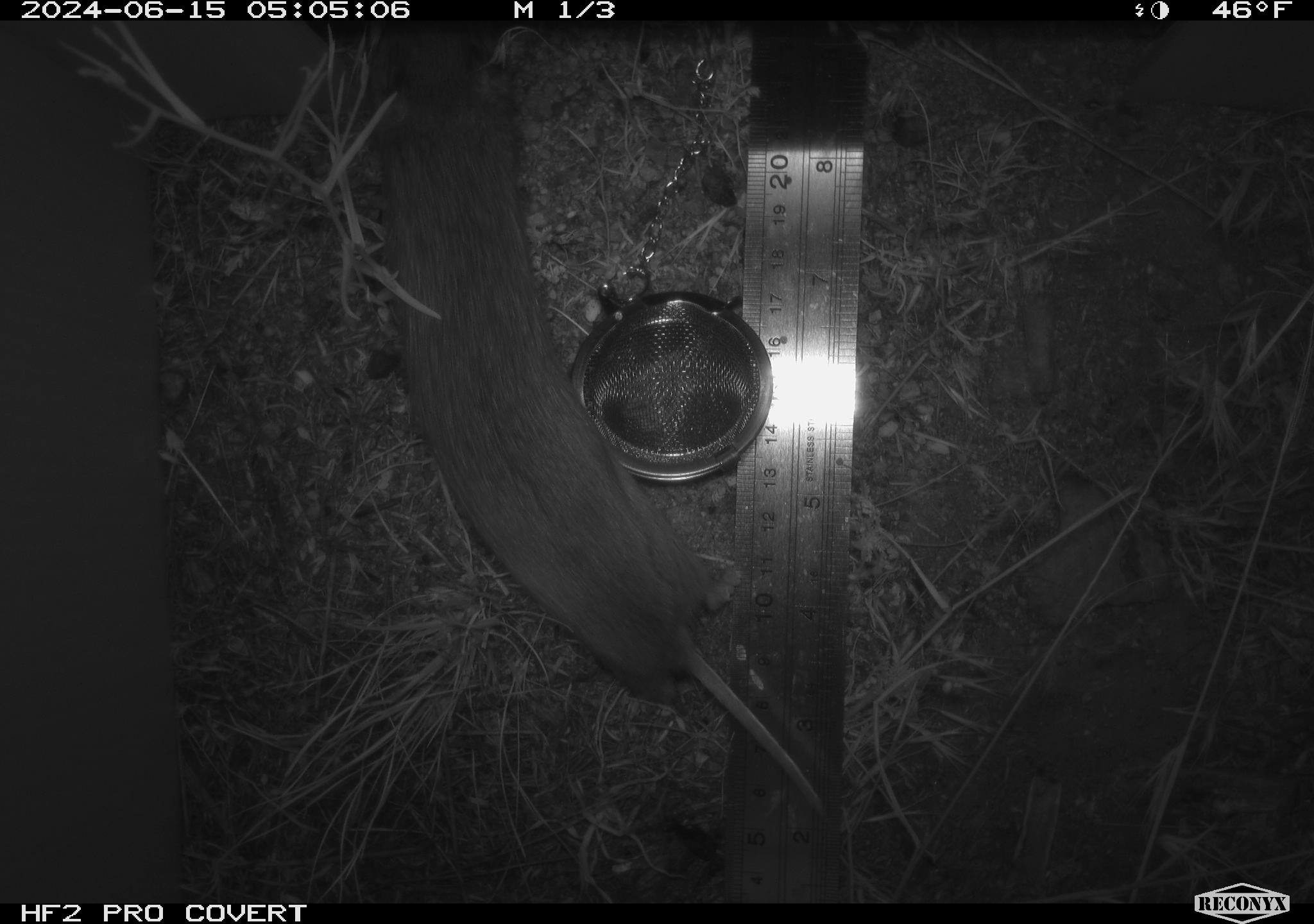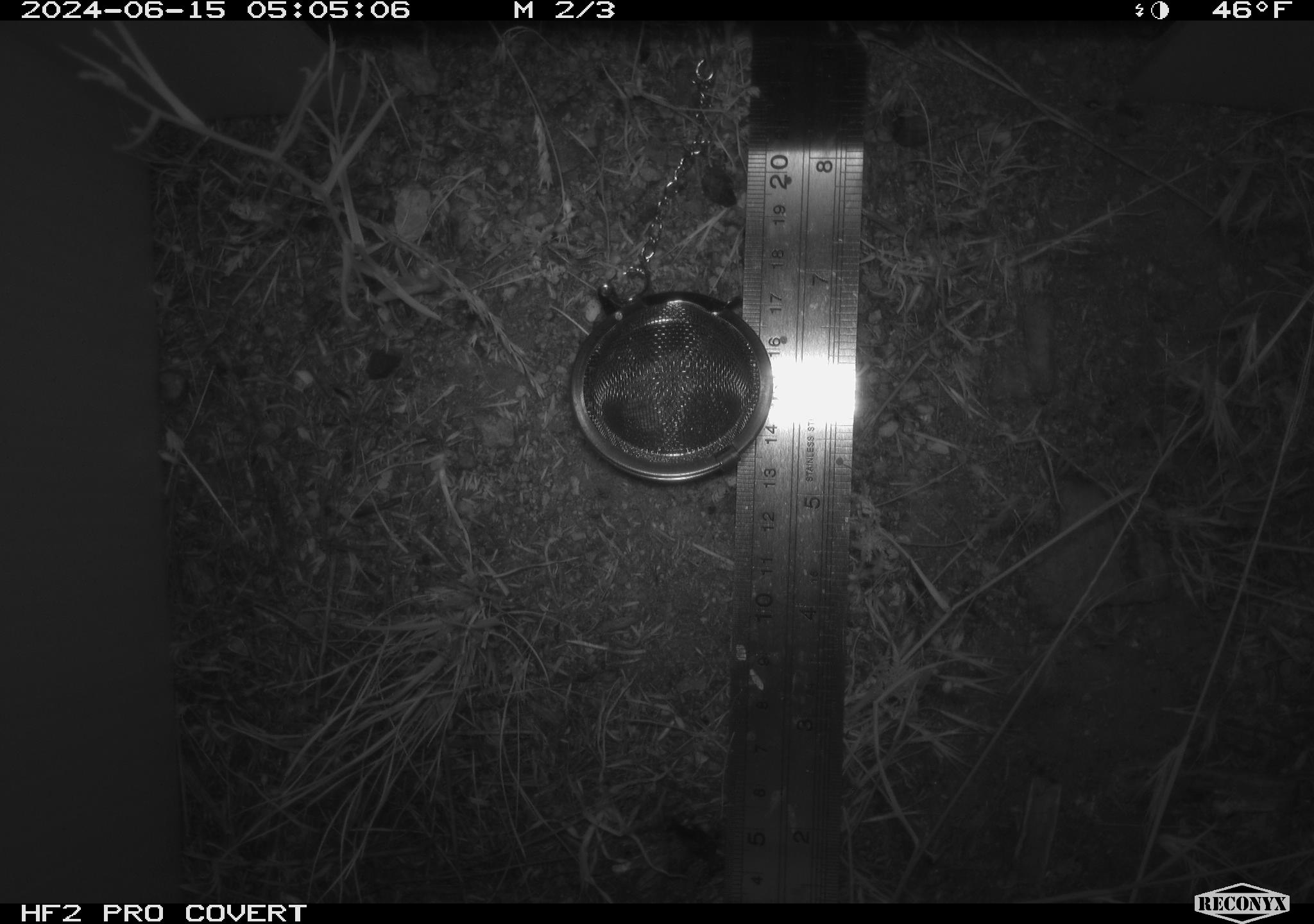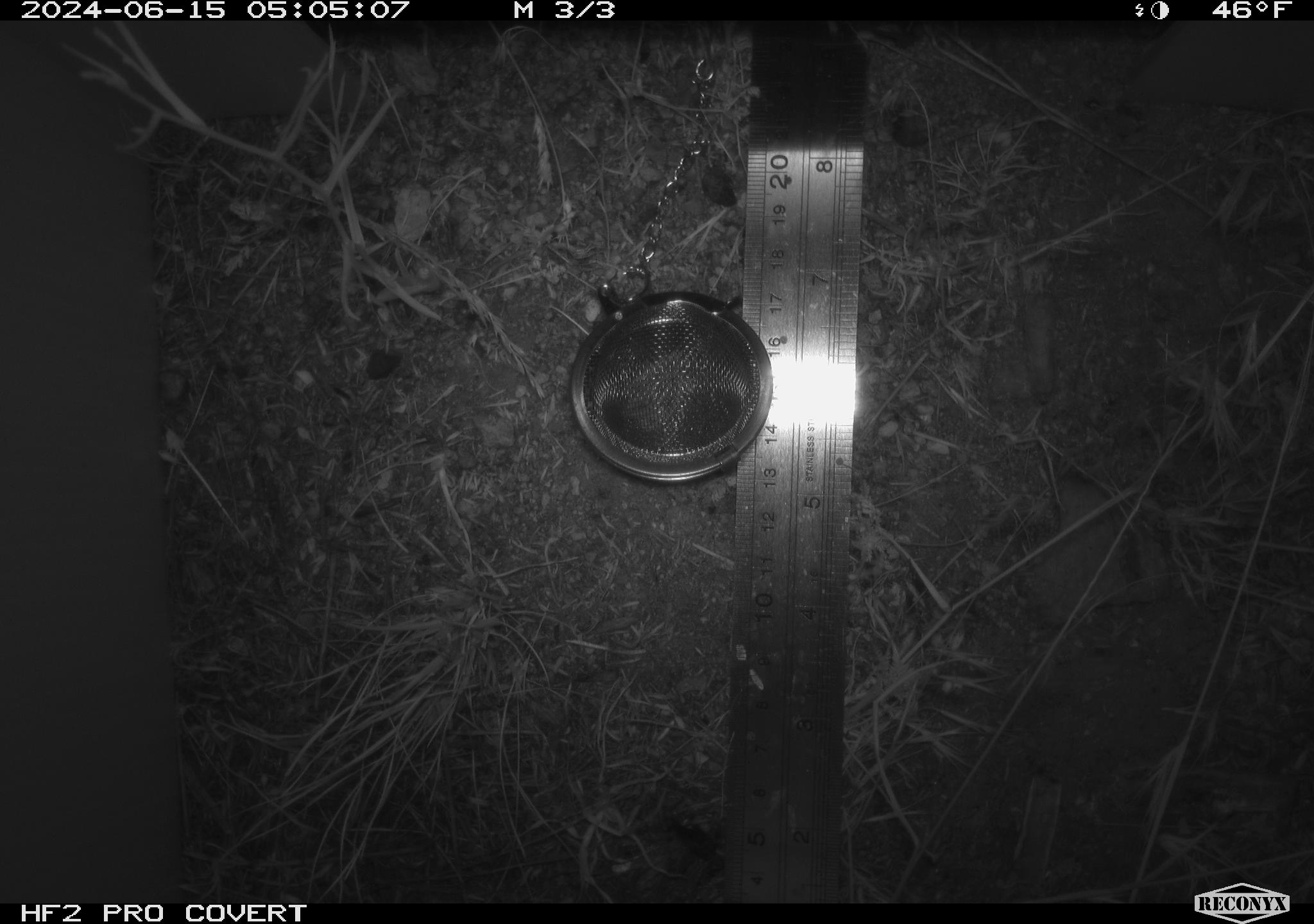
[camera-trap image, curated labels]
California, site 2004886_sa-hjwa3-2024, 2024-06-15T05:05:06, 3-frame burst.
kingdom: Animalia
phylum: Chordata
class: Mammalia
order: Rodentia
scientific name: Rodentia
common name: rodent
Rodent (Rodentia).